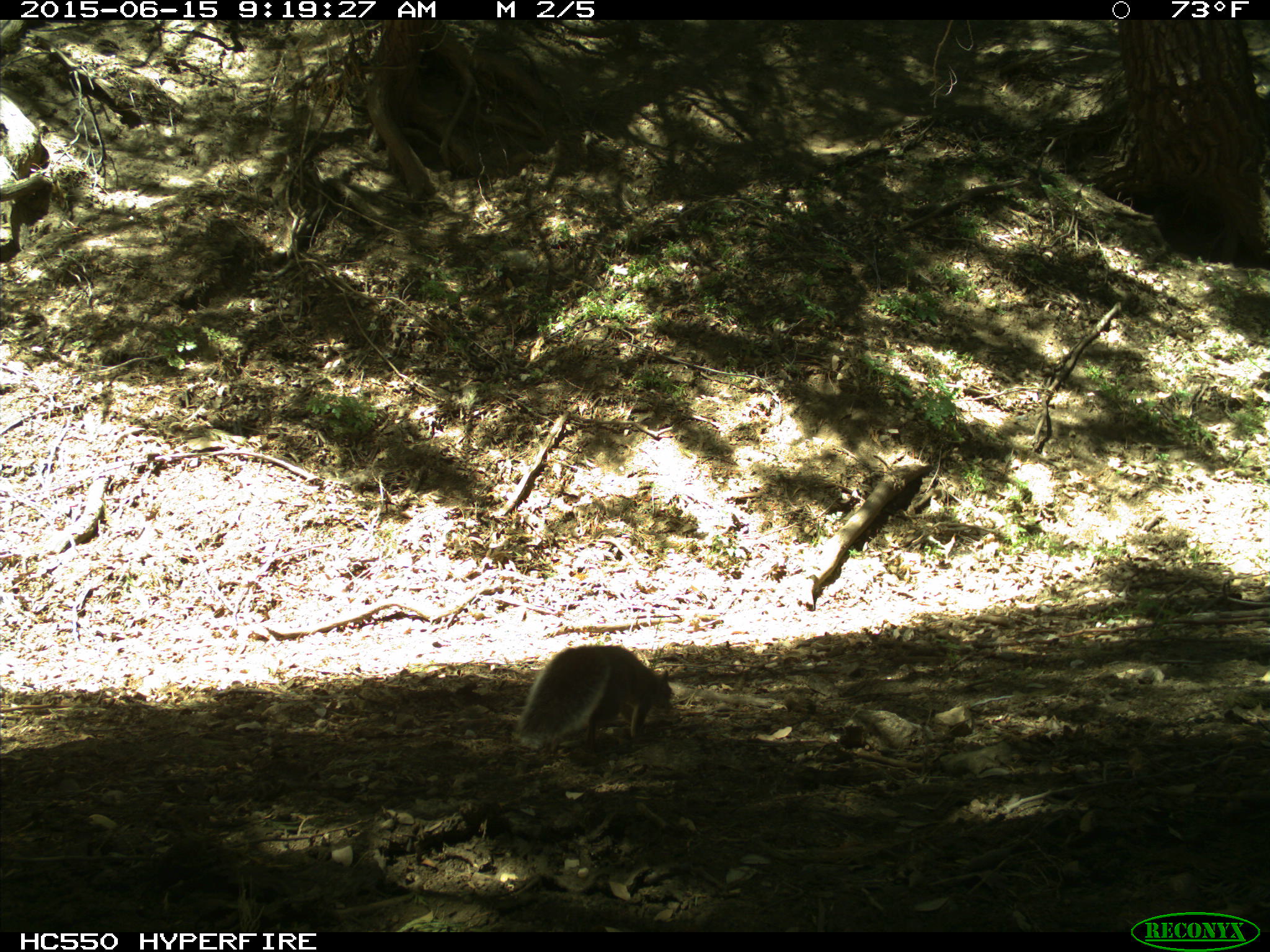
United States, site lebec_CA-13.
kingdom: Animalia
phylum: Chordata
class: Mammalia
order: Rodentia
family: Sciuridae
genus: Sciurus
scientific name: Sciurus carolinensis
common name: eastern gray squirrel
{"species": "Sciurus carolinensis (eastern gray squirrel)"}